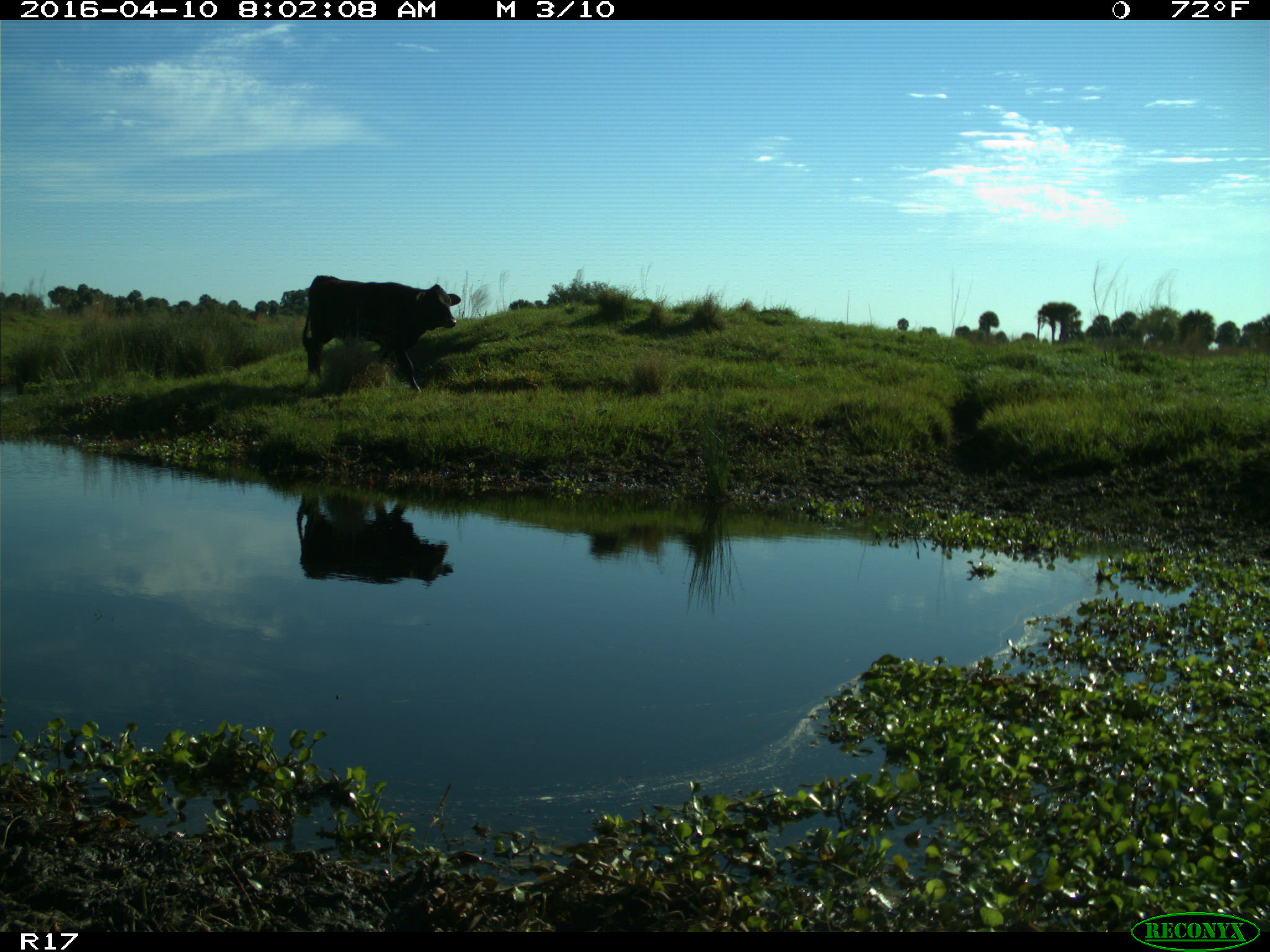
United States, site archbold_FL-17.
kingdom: Animalia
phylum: Chordata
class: Mammalia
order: Artiodactyla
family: Bovidae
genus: Bos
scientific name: Bos taurus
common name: domestic cow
Bos taurus (domestic cow).